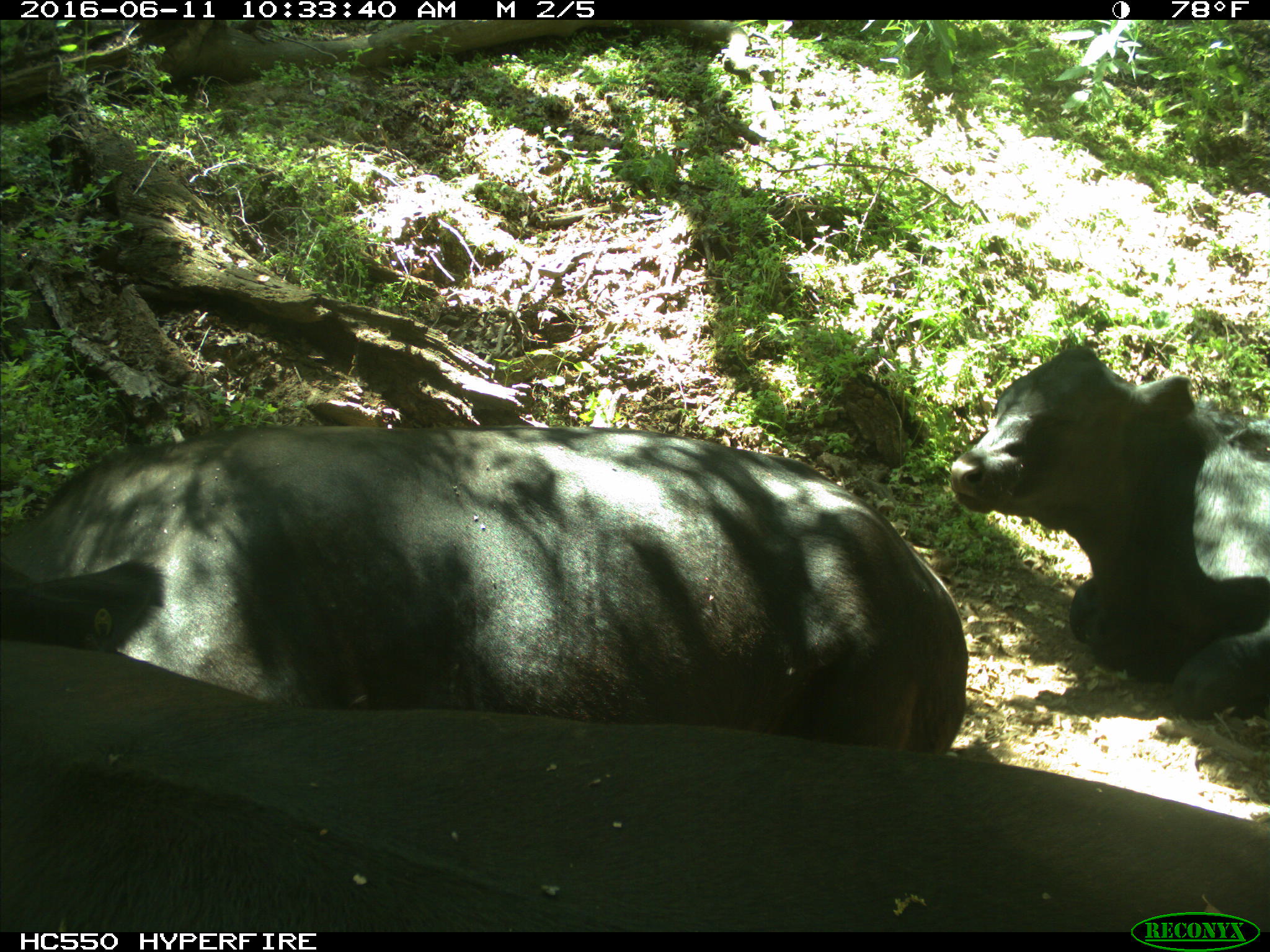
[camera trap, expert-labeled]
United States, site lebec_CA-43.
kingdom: Animalia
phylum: Chordata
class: Mammalia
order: Artiodactyla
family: Bovidae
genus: Bos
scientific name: Bos taurus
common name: domestic cow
Bos taurus (domestic cow).